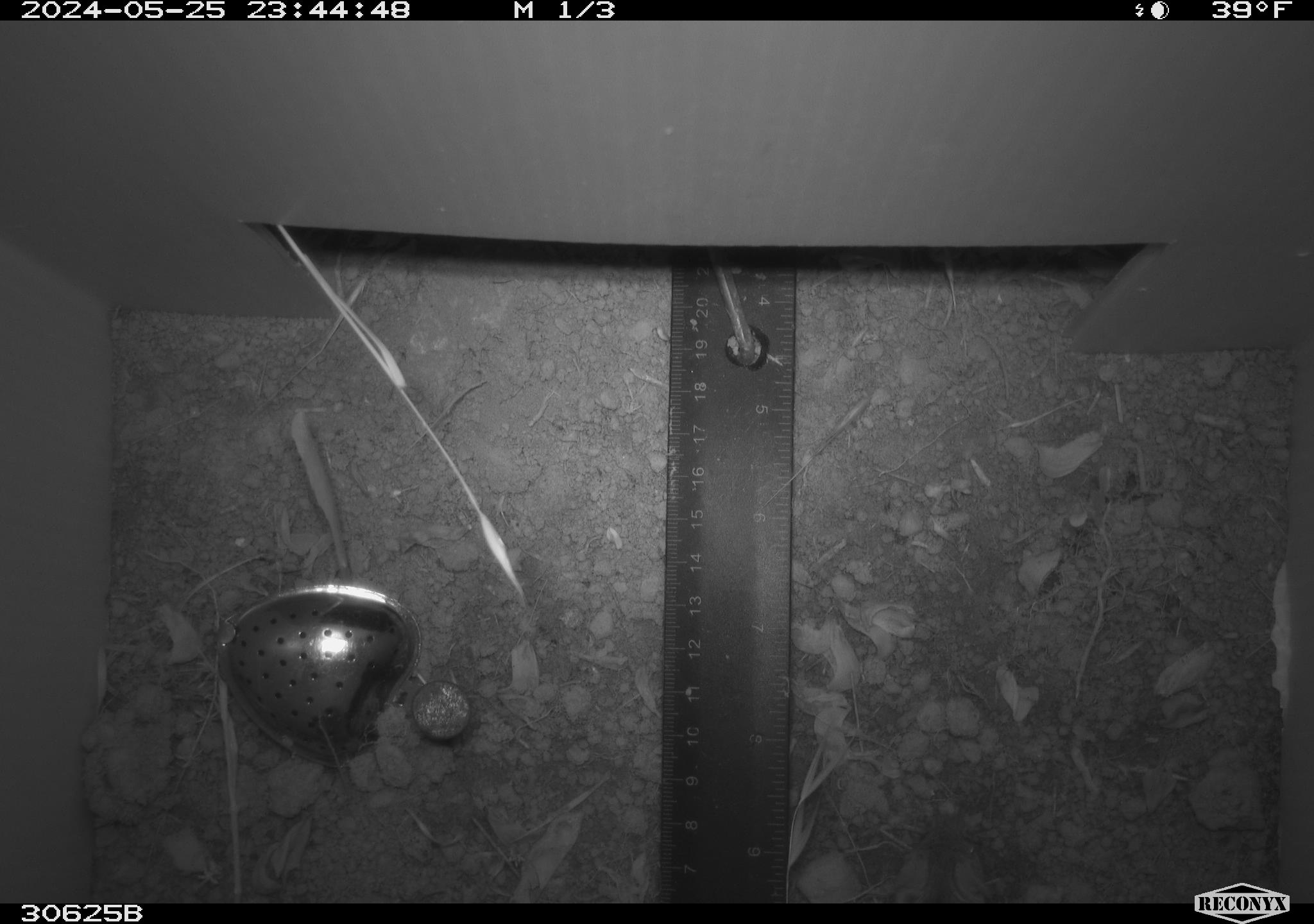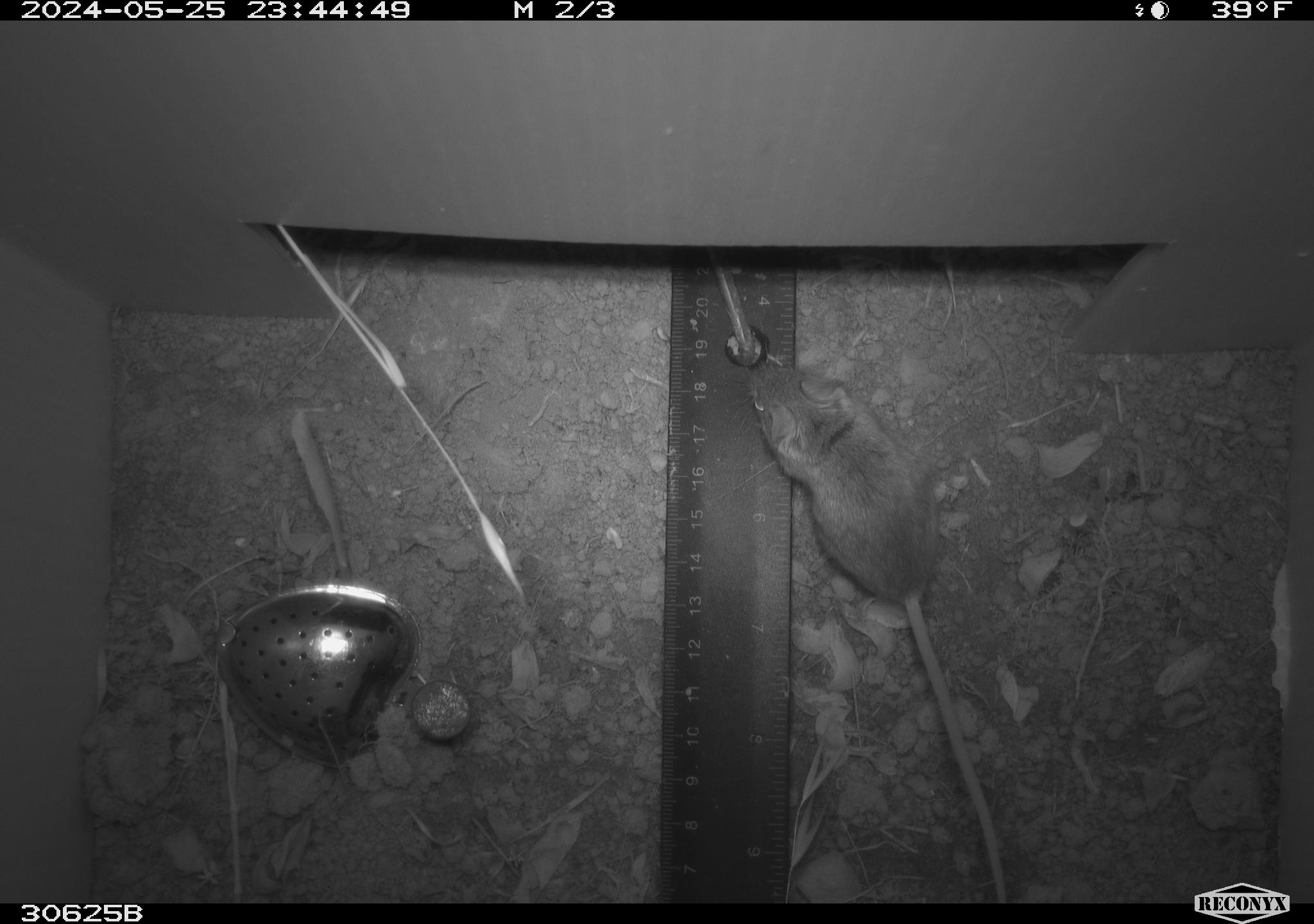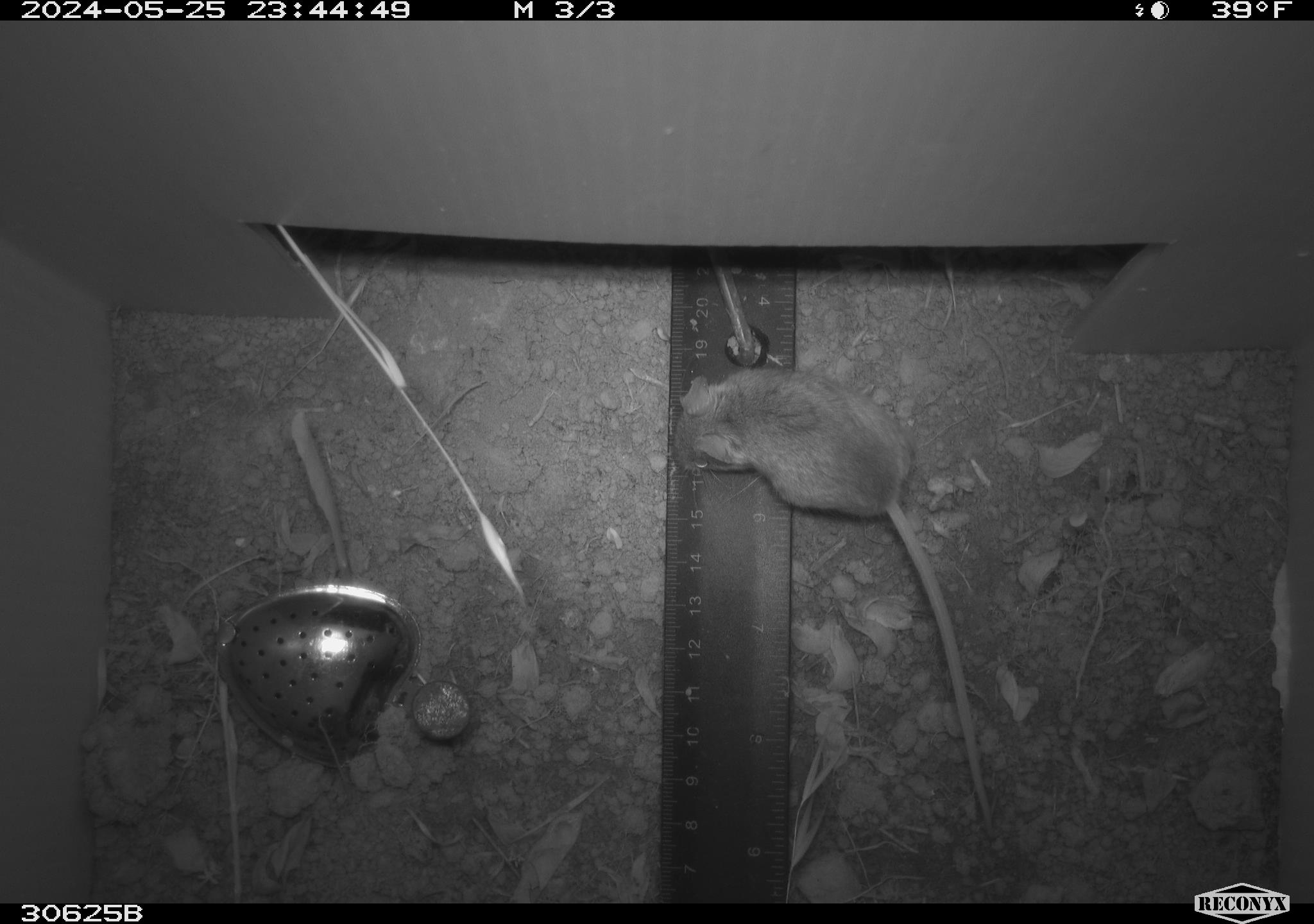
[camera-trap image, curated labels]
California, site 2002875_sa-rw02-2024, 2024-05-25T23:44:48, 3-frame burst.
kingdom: Animalia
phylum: Chordata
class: Mammalia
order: Rodentia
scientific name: Rodentia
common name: rodent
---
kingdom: Animalia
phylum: Chordata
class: Mammalia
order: Rodentia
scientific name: Rodentia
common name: mouse species